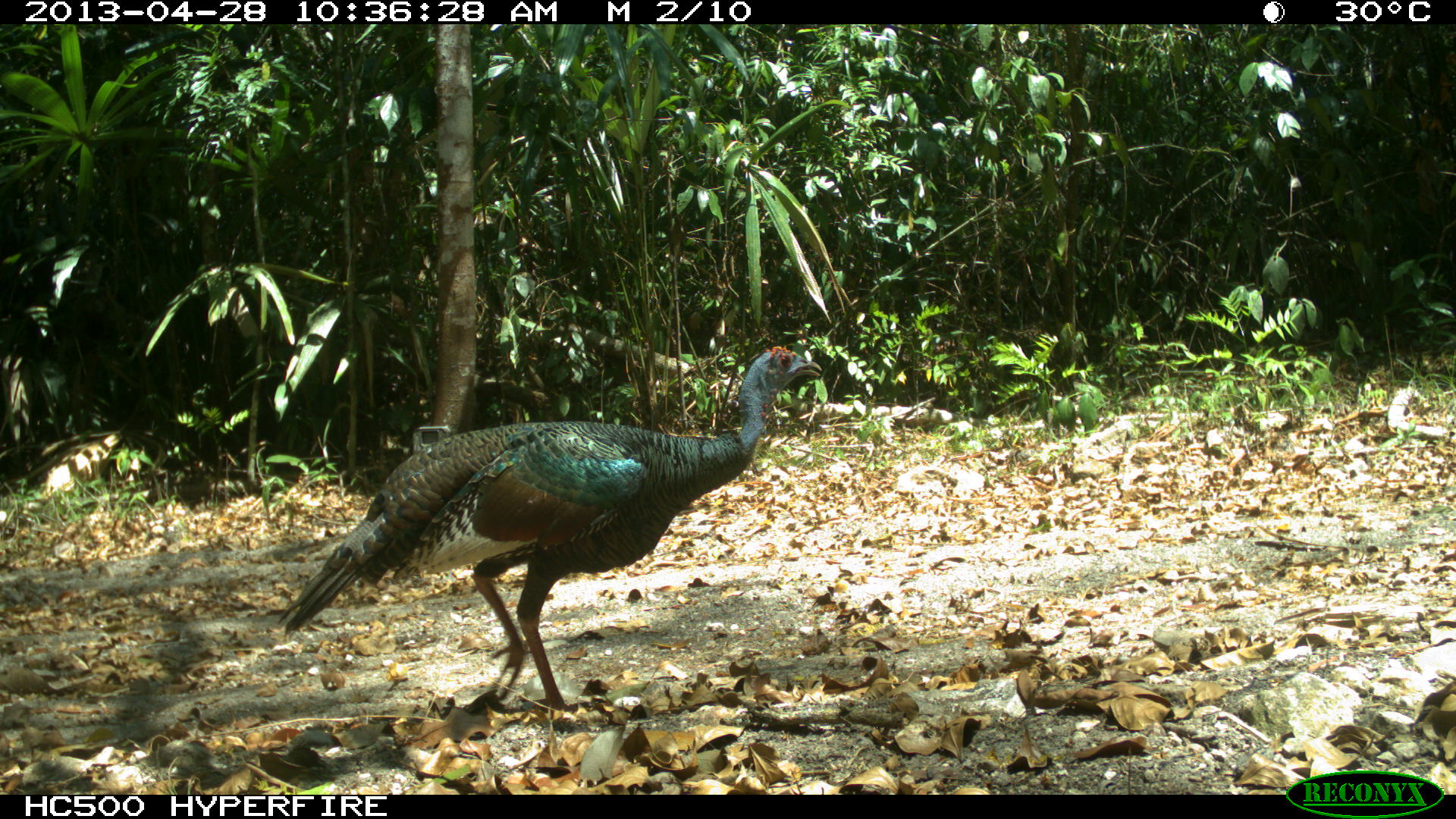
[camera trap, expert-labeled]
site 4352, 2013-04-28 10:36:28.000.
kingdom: Animalia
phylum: Chordata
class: Aves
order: Galliformes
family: Phasianidae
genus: Meleagris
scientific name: Meleagris ocellata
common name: ocellated turkey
Meleagris ocellata (ocellated turkey), count 1.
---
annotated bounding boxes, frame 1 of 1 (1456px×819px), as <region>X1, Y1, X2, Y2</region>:
meleagris ocellata: <region>275, 342, 821, 715</region>